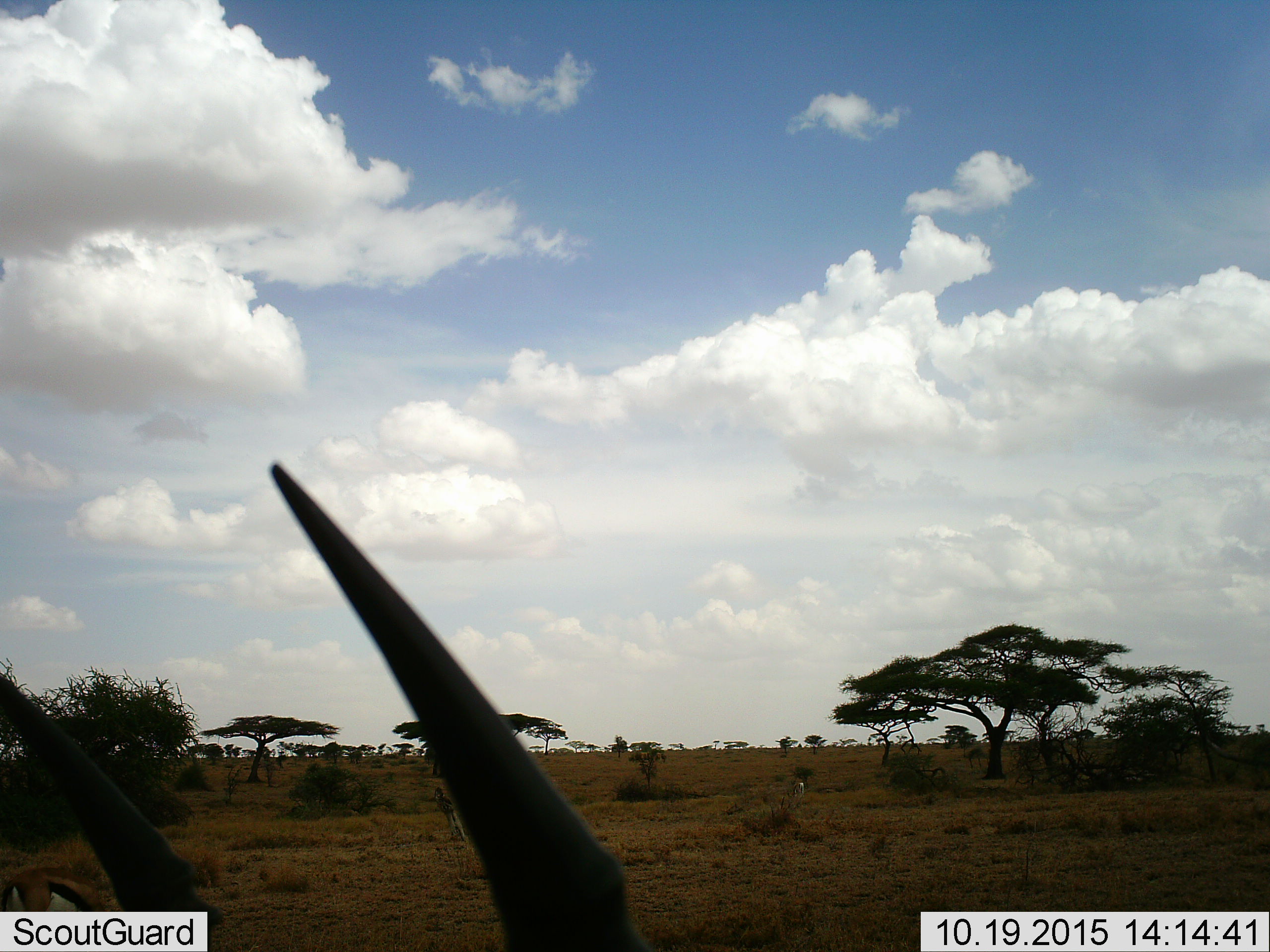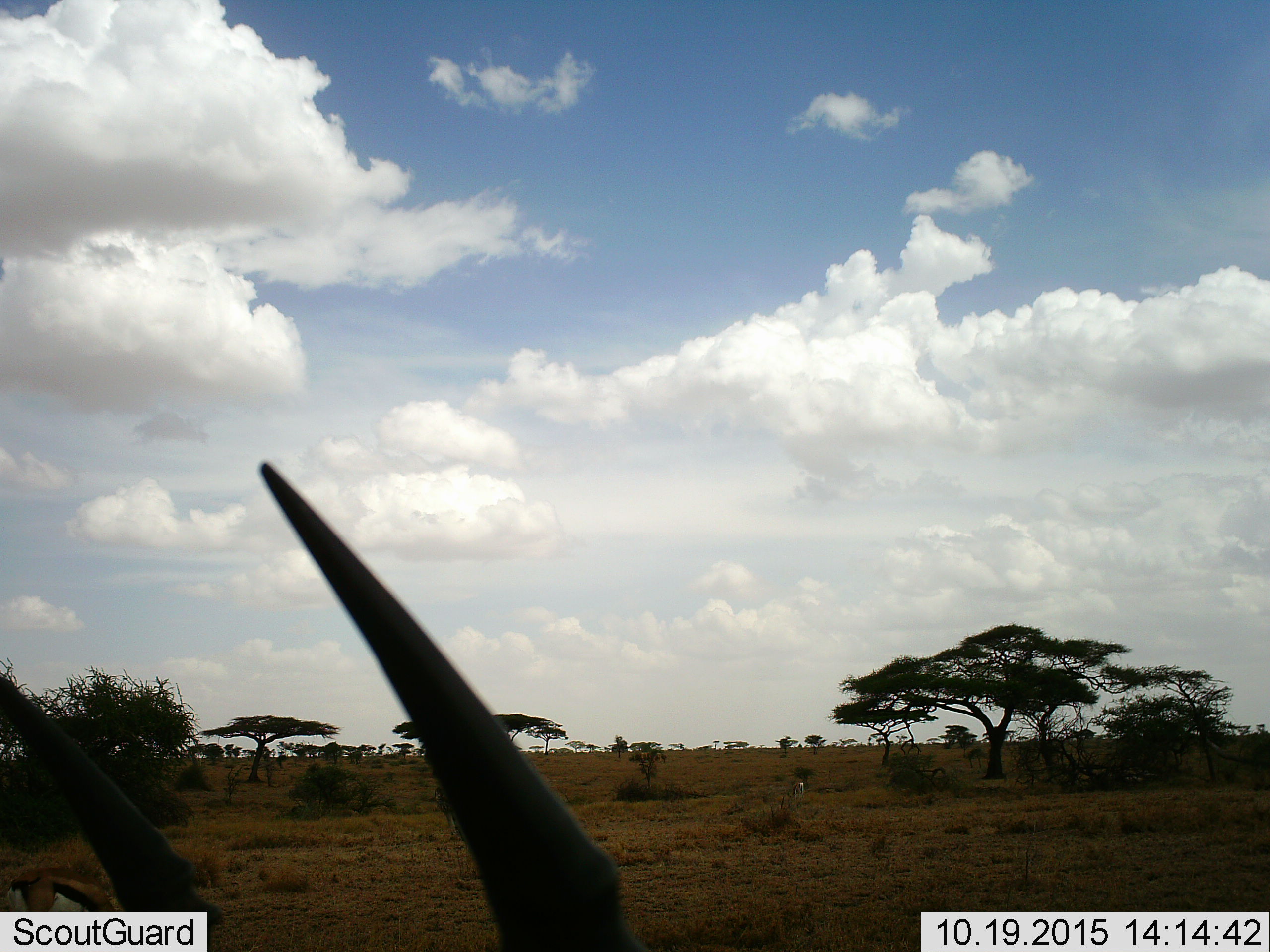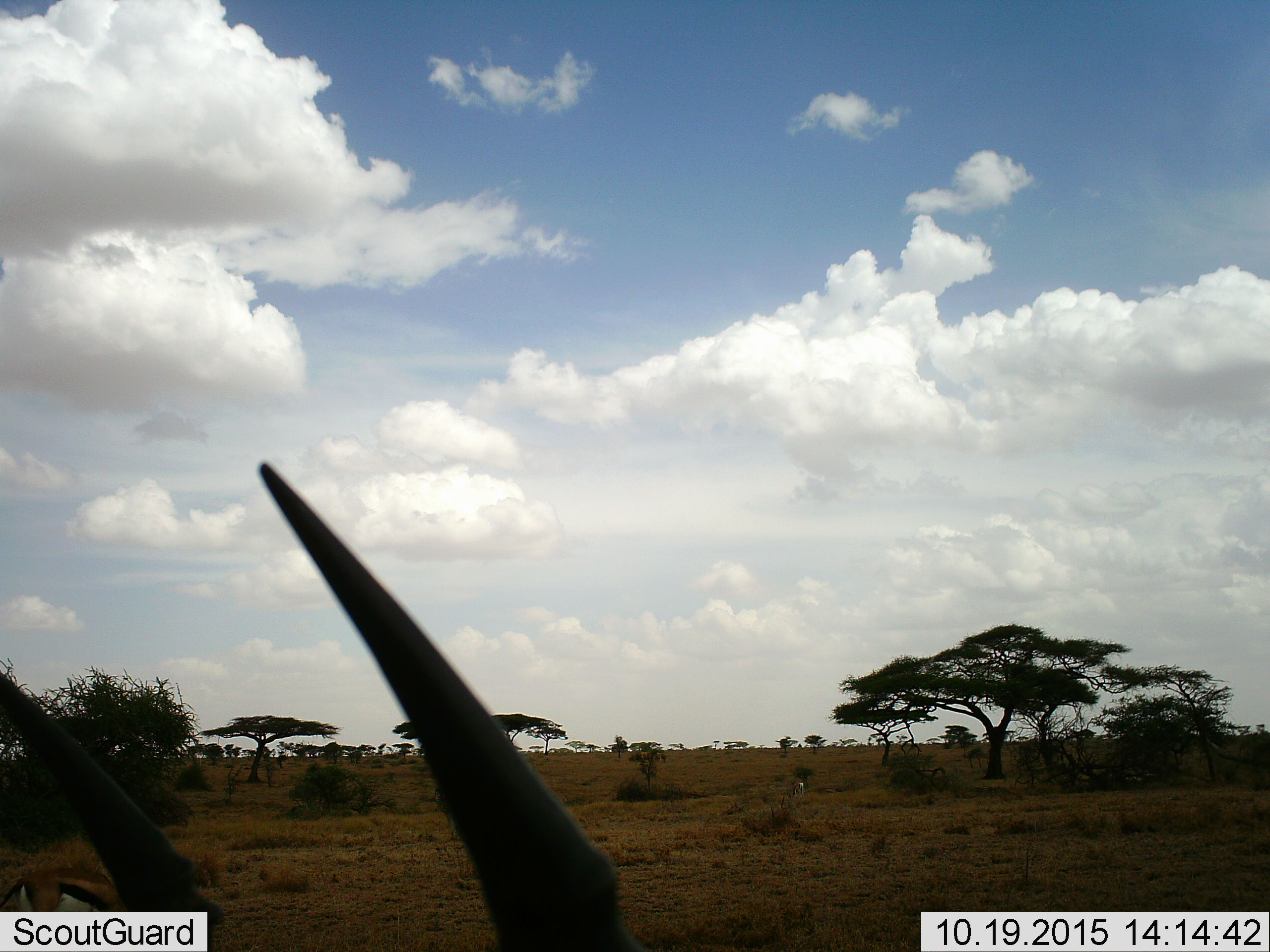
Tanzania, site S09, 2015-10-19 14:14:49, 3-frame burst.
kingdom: Animalia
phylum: Chordata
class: Mammalia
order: Artiodactyla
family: Bovidae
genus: Eudorcas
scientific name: Eudorcas thomsonii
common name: thomson's gazelle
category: gazellethomsons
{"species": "gazellethomsons (thomson's gazelle) (Eudorcas thomsonii)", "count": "3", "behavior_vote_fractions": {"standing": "67%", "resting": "0%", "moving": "0%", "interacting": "0%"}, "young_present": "0%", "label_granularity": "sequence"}